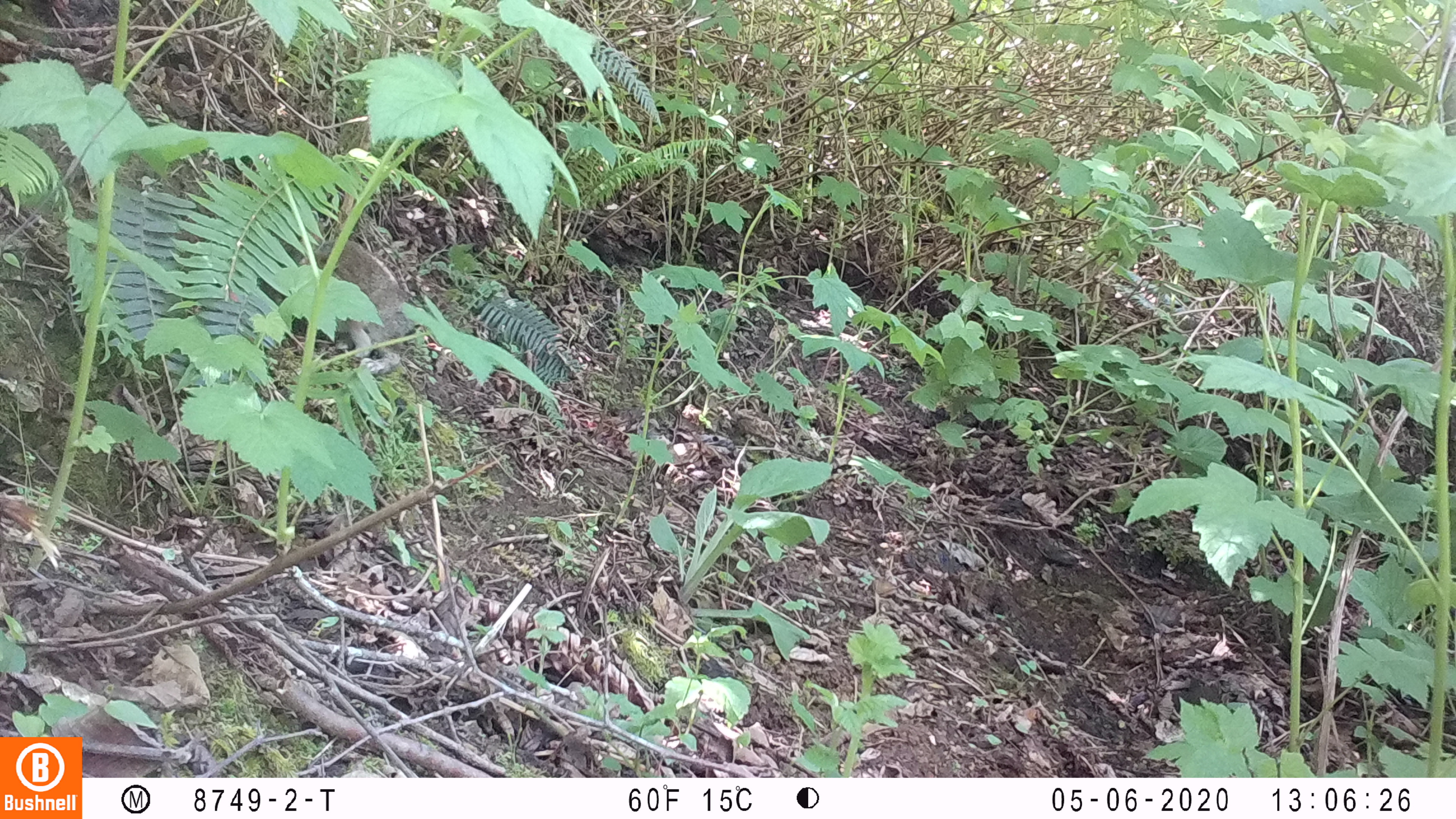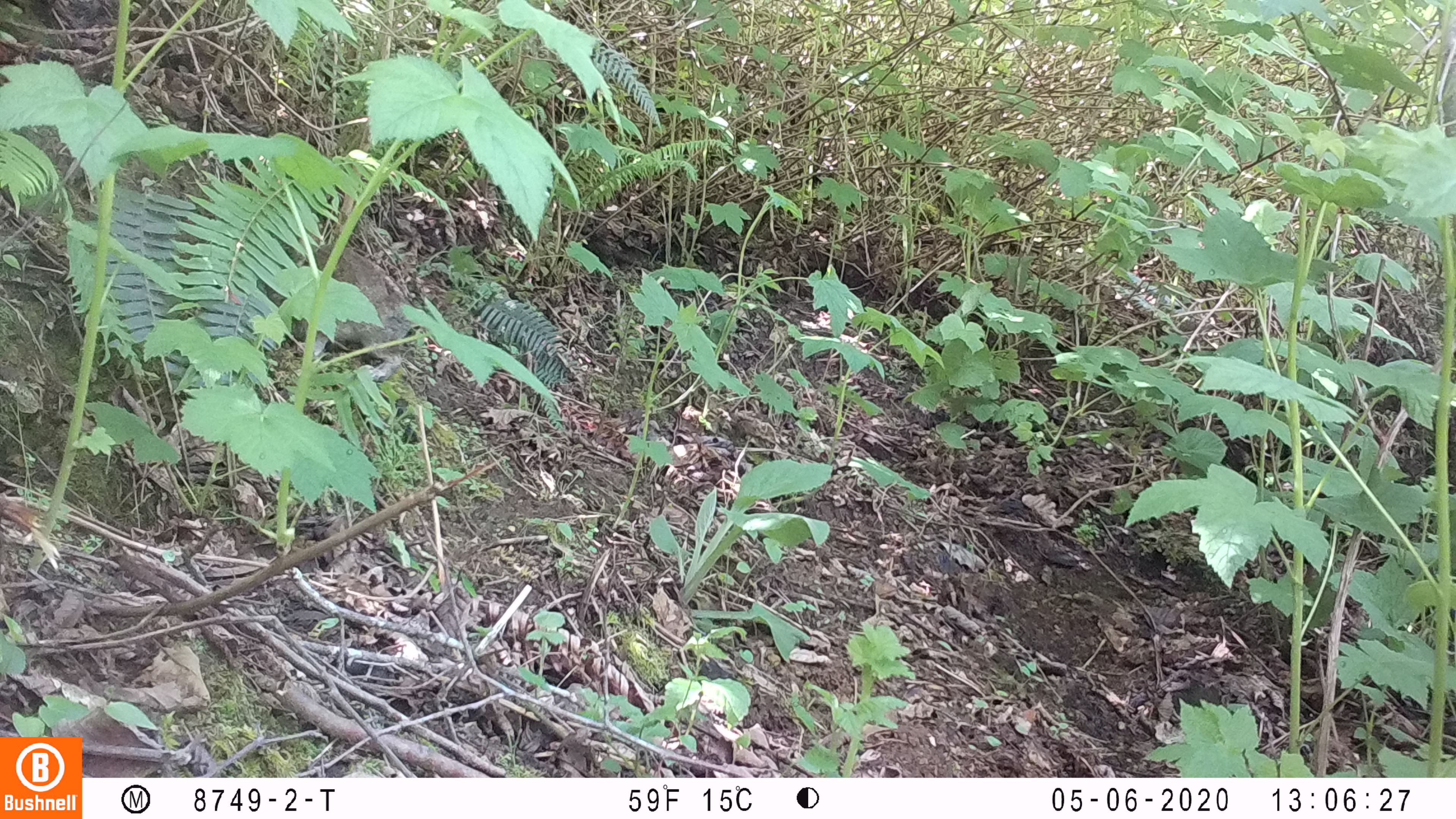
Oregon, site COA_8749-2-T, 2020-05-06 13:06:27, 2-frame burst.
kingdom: Animalia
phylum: Chordata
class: Mammalia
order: Lagomorpha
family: Leporidae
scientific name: Leporidae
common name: hares and rabbits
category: leporidae family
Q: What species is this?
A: Leporidae family (hares and rabbits) (Leporidae).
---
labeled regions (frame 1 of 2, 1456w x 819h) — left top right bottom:
leporidae family: 300 234 413 379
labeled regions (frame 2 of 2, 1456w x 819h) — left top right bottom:
leporidae family: 261 228 415 388